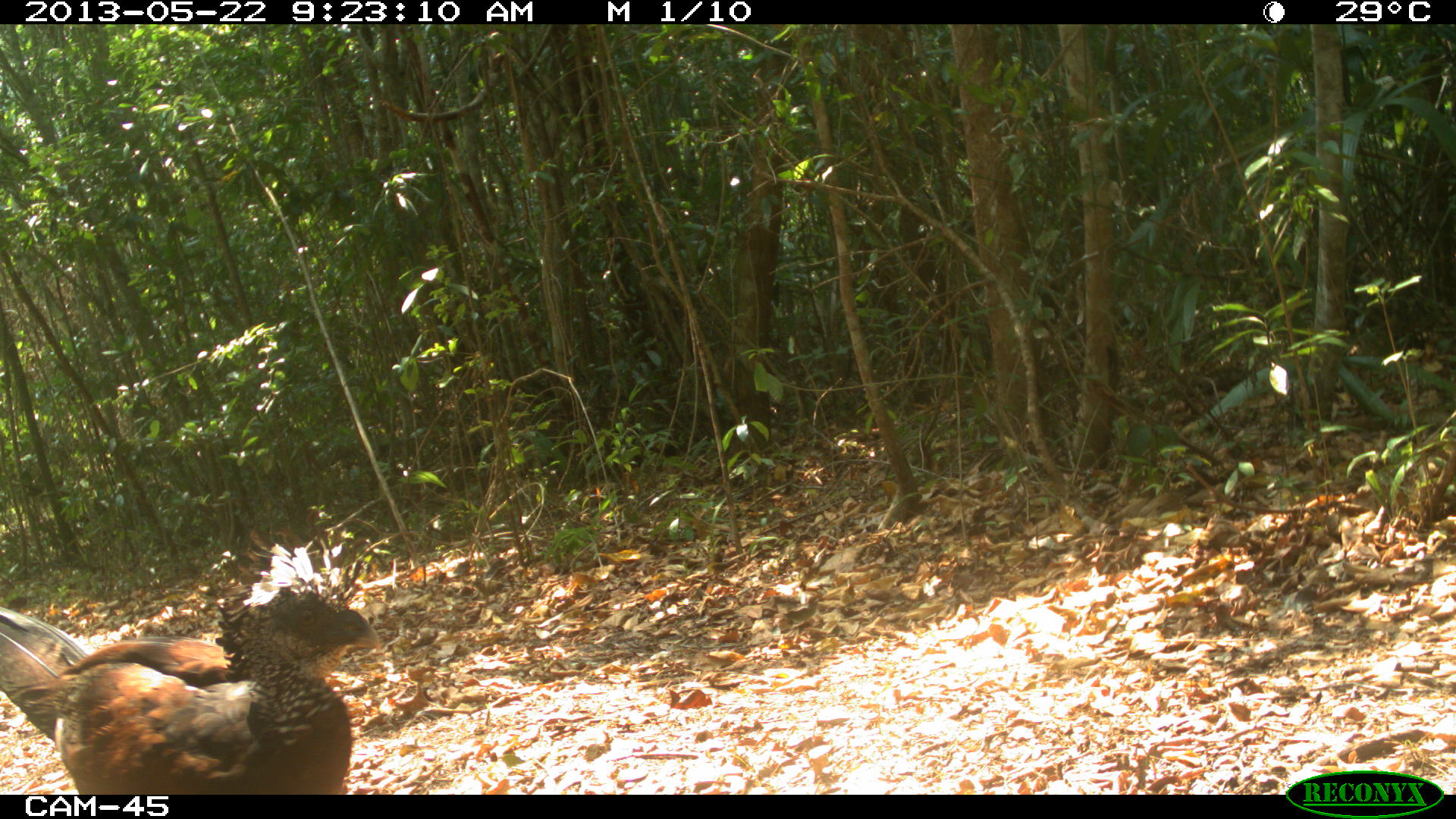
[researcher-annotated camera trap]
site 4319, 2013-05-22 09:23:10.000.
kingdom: Animalia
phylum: Chordata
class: Aves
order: Galliformes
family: Cracidae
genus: Crax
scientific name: Crax rubra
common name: great curassow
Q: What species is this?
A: Crax rubra (great curassow).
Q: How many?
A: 1.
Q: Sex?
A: Female.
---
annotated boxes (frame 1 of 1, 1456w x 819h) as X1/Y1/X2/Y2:
crax rubra: 0/526/382/794; 0/606/234/689